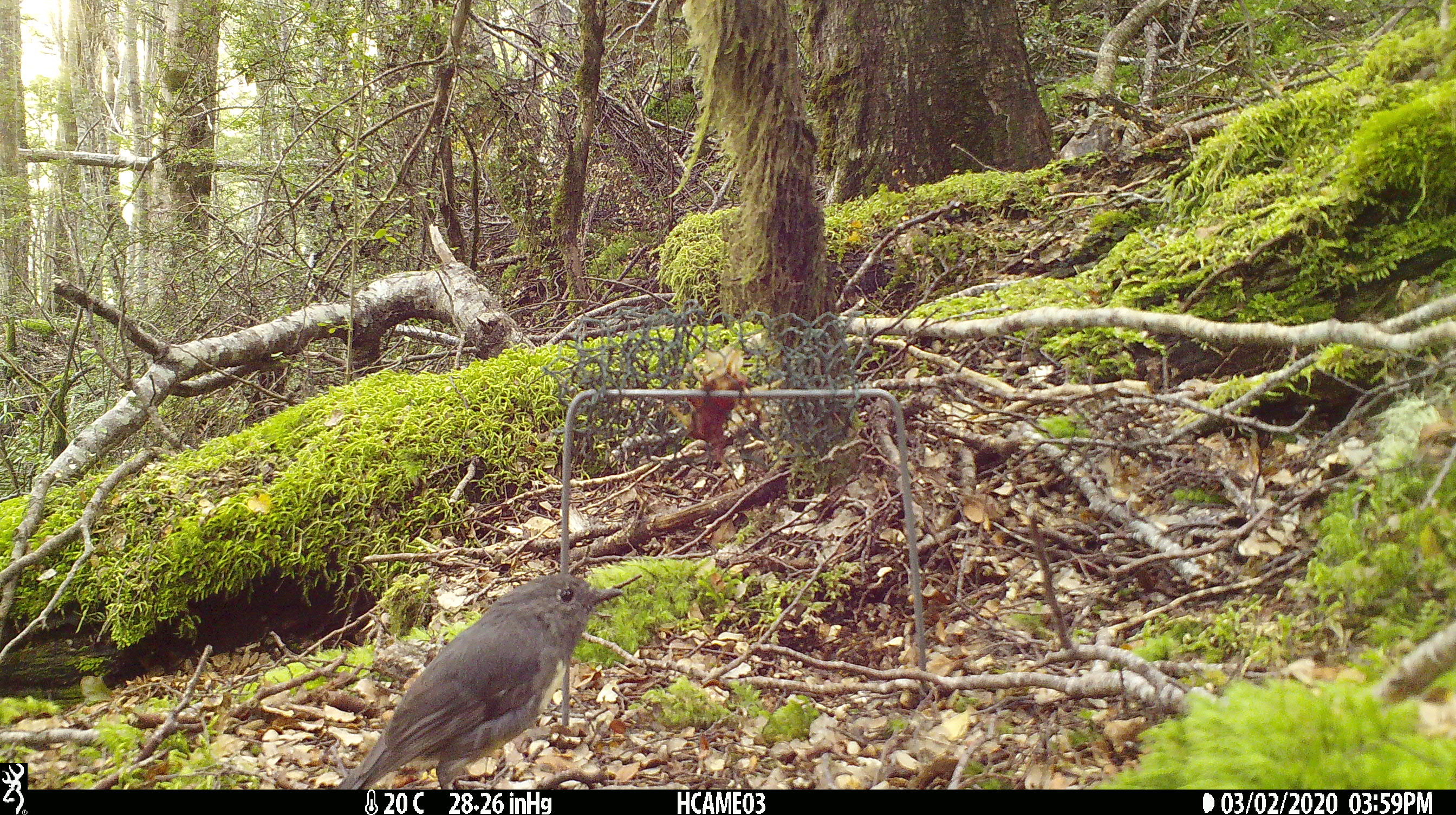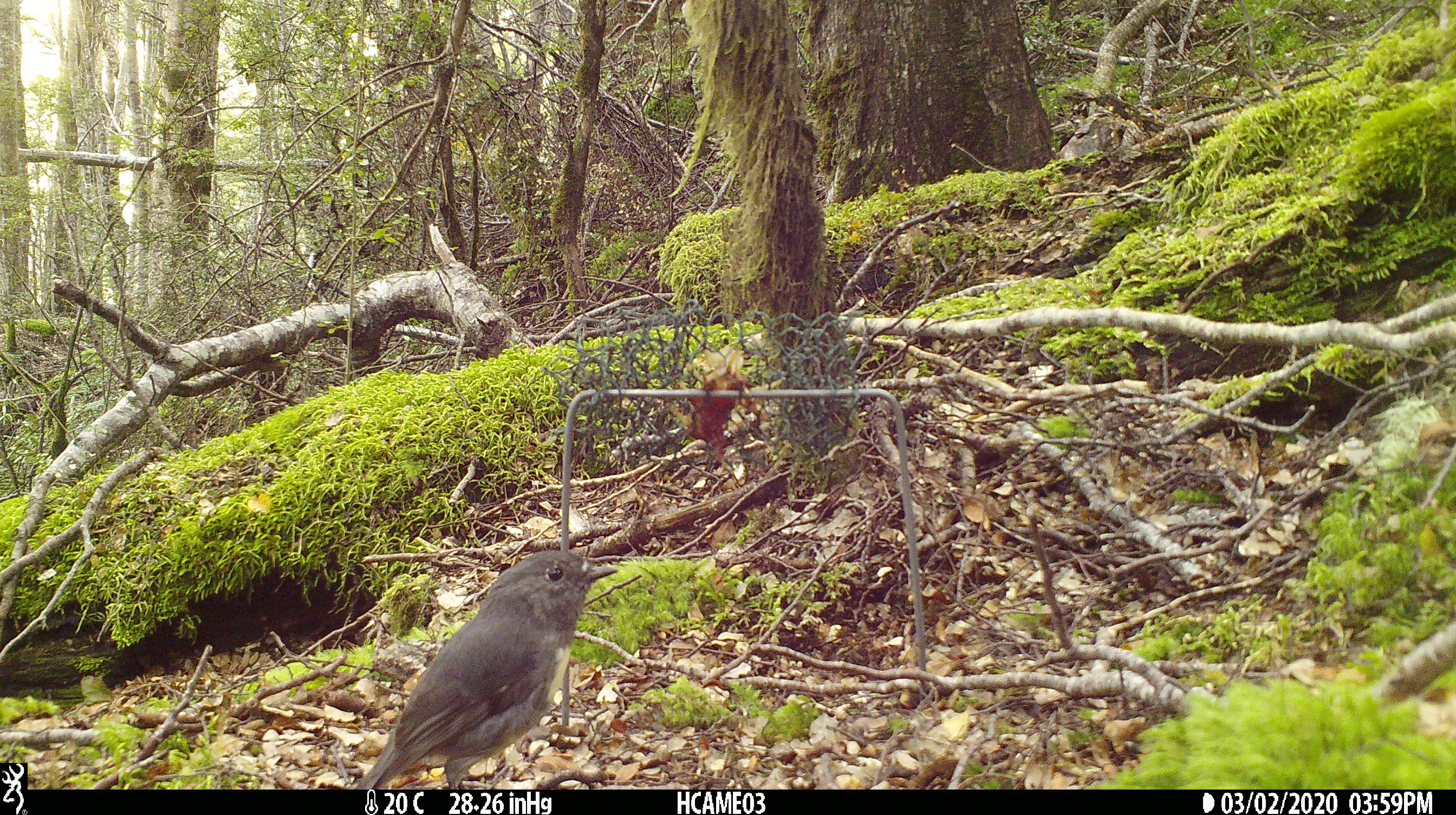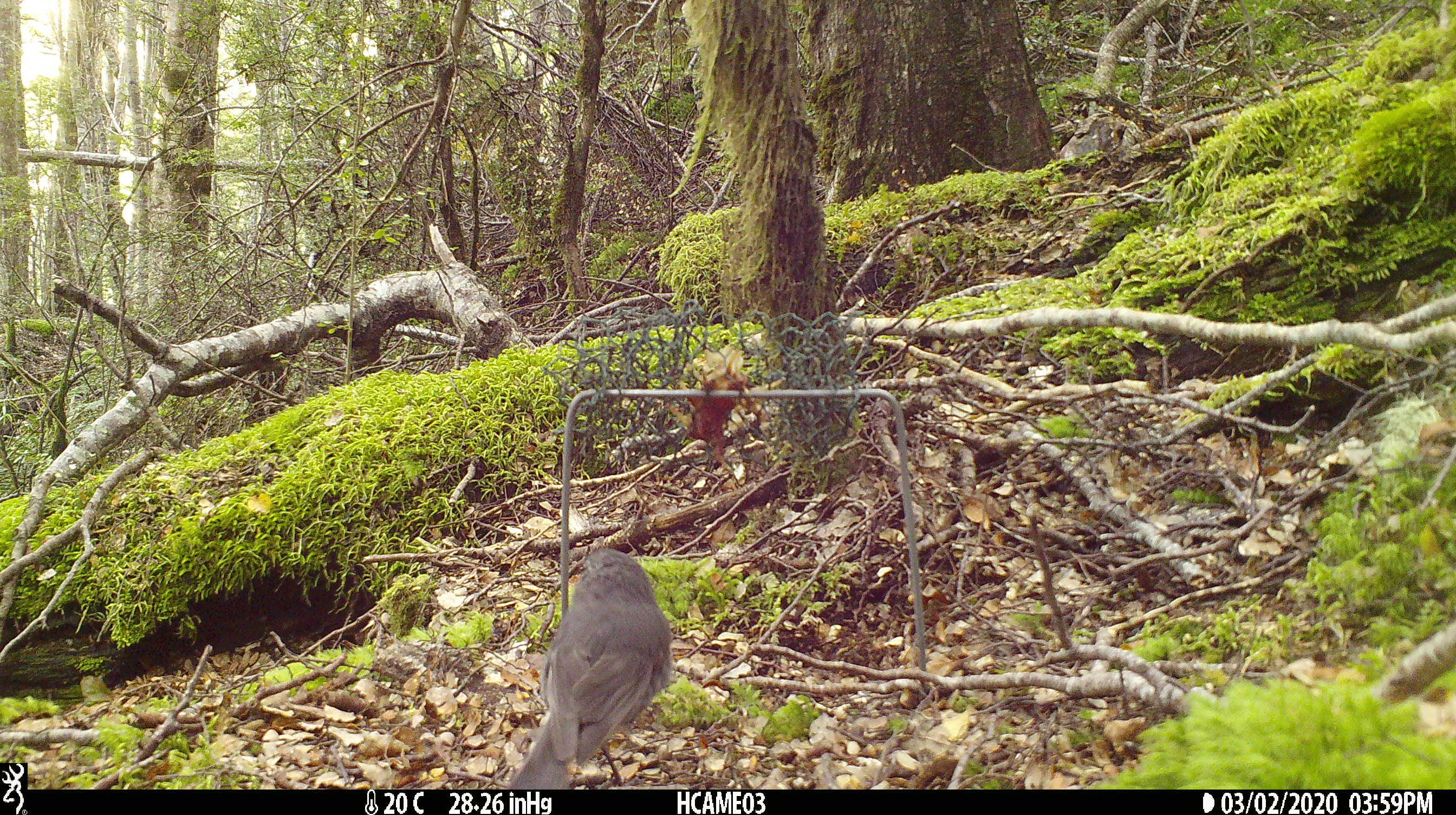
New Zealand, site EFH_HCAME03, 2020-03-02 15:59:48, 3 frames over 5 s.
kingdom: Animalia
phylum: Chordata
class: Aves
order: Passeriformes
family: Petroicidae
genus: Petroica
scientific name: Petroica australis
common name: new zealand robin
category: robin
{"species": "robin (new zealand robin) (Petroica australis)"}